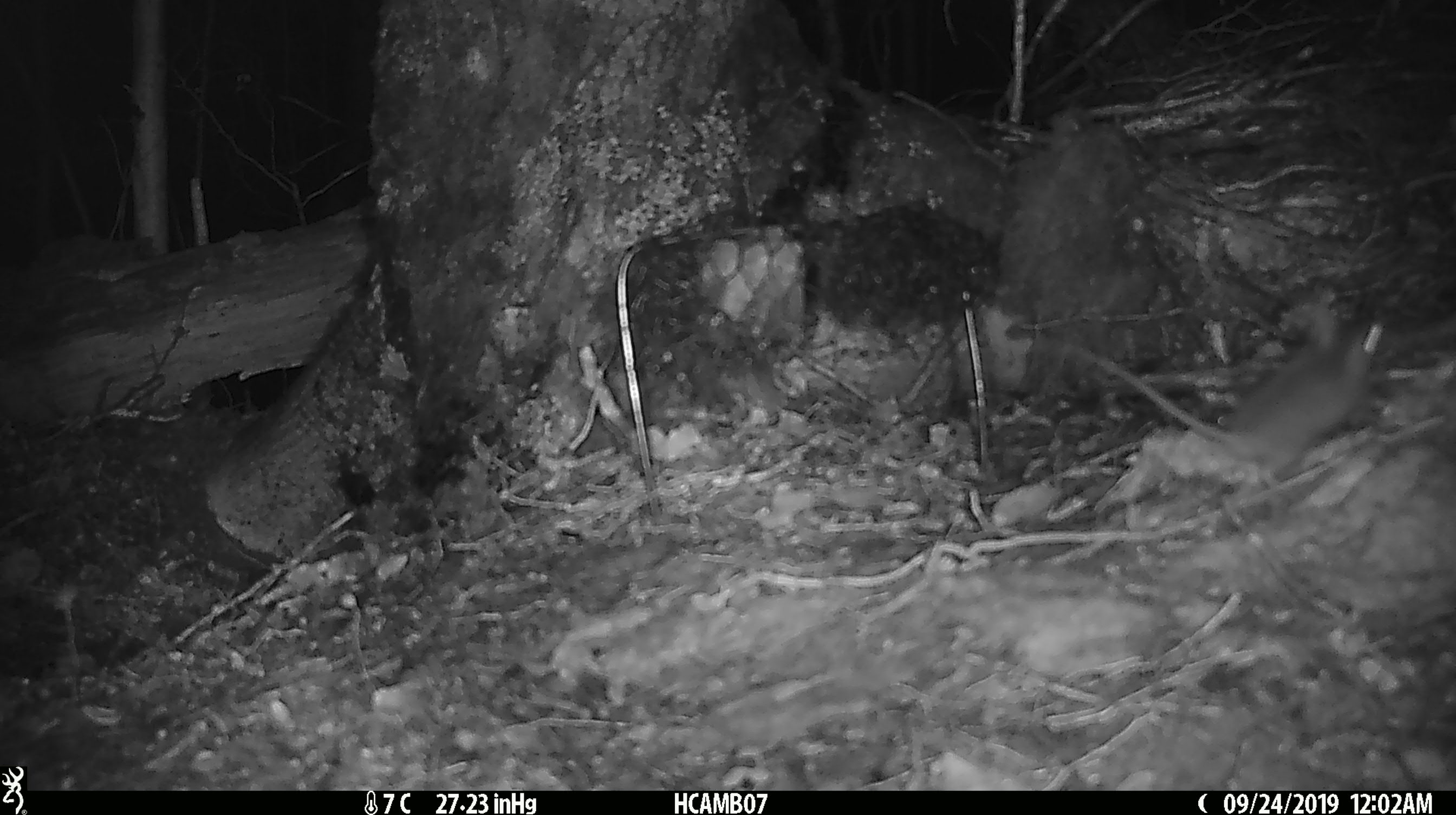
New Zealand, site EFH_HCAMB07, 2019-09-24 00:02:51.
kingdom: Animalia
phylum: Chordata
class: Mammalia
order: Rodentia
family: Muridae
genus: Mus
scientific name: Mus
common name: mouse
Mouse (Mus).